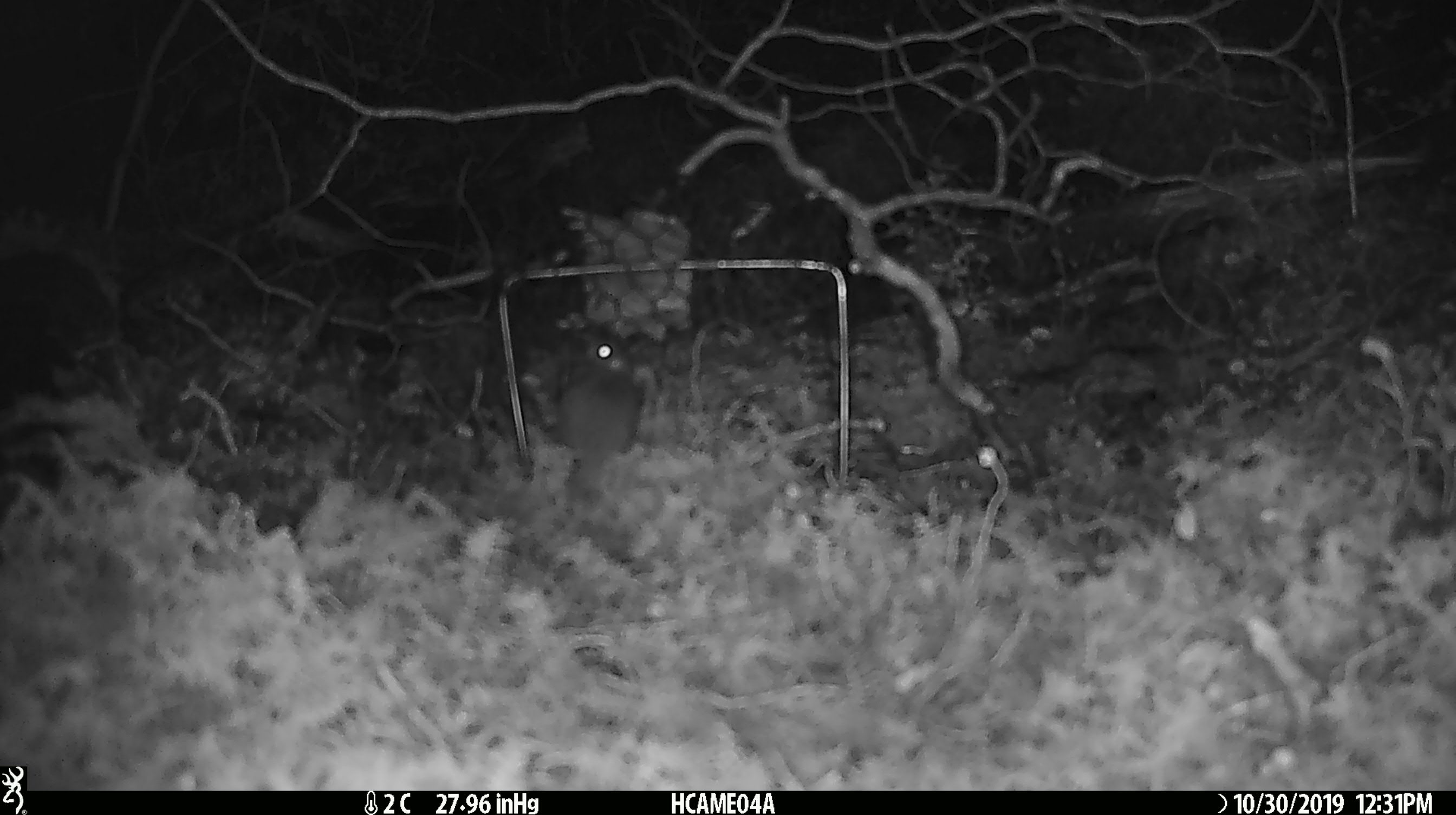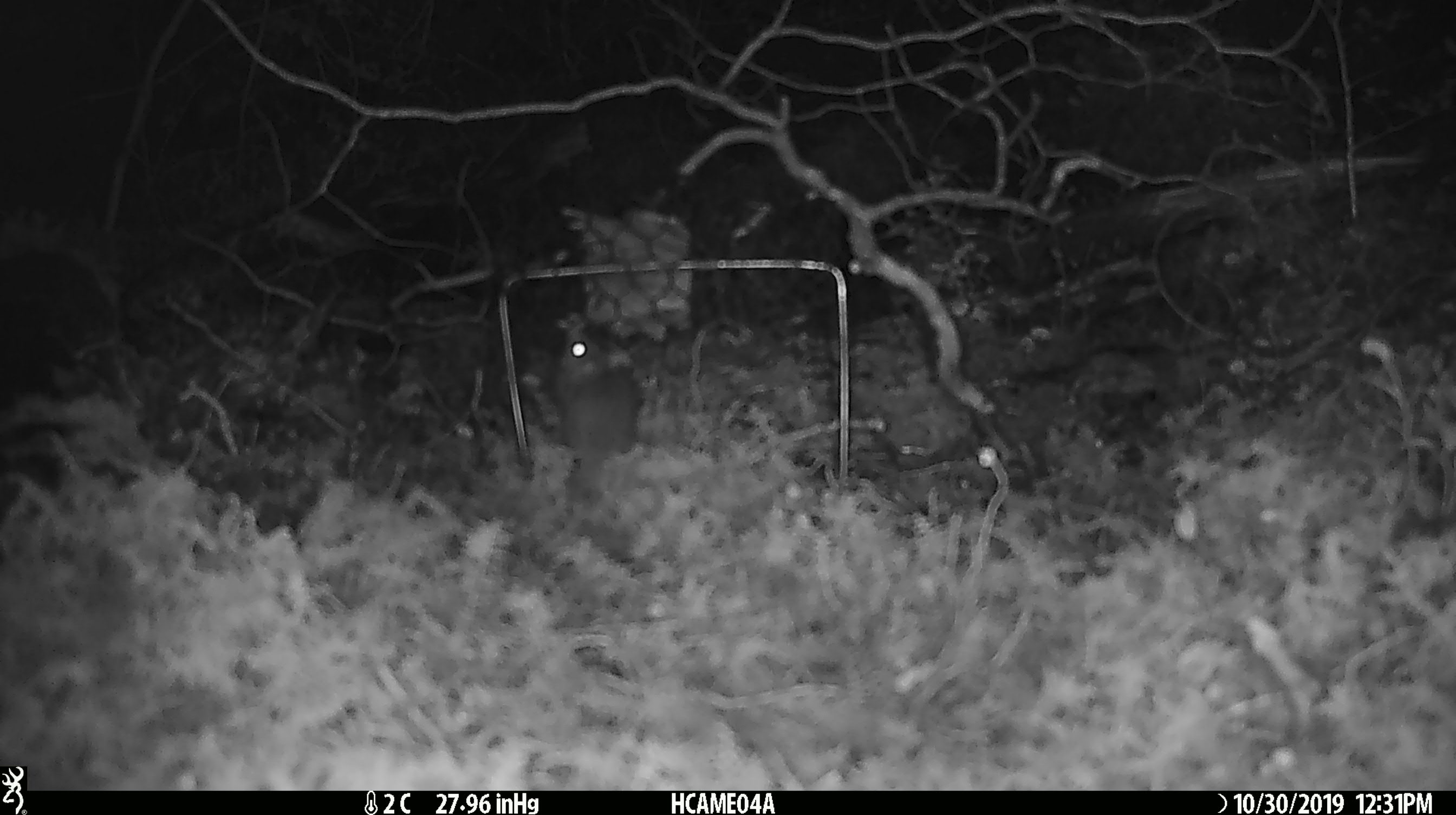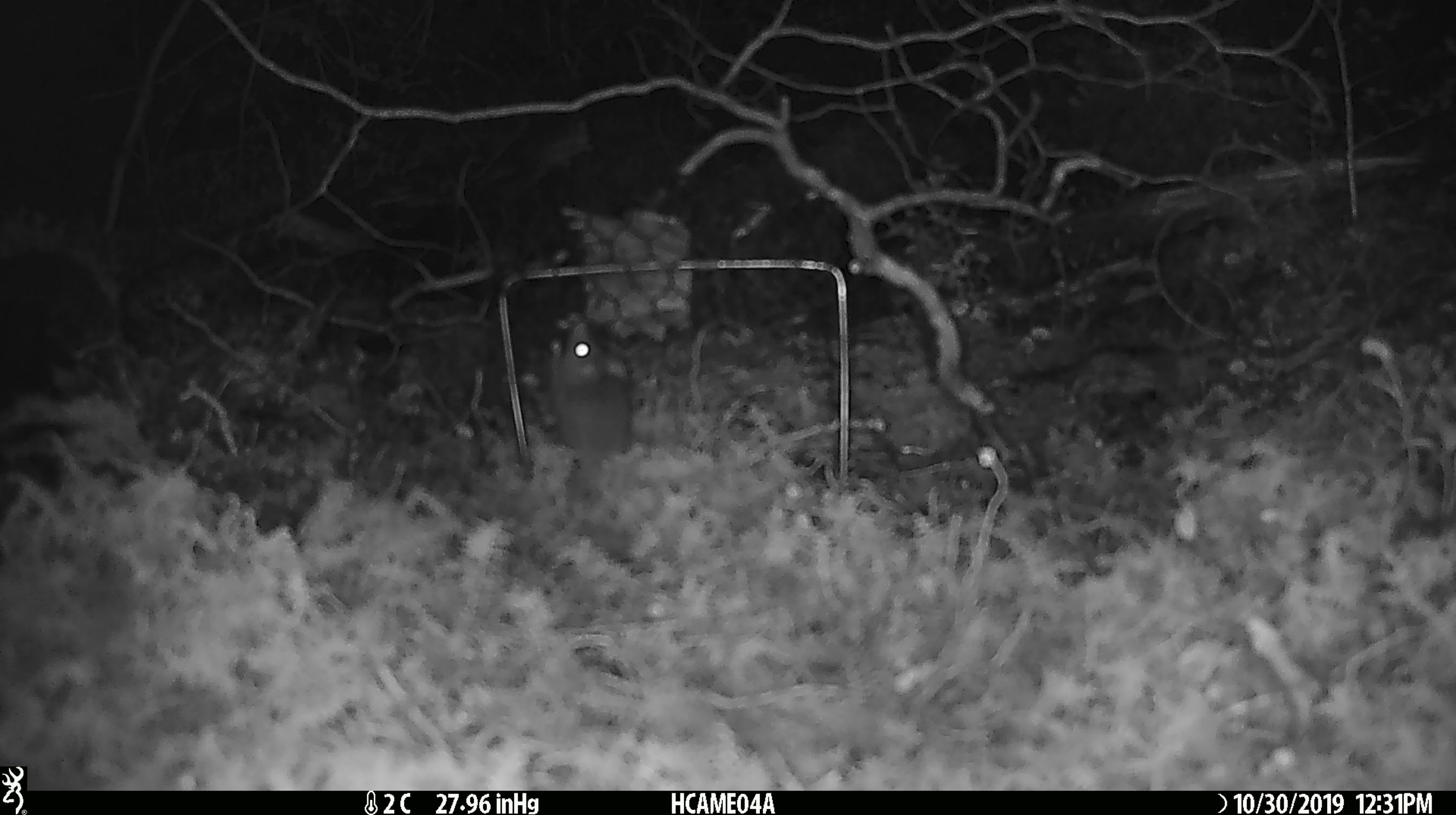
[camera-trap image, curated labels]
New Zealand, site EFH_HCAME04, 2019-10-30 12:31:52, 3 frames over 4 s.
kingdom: Animalia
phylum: Chordata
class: Mammalia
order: Rodentia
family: Muridae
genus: Mus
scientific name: Mus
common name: mouse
Mouse (Mus).